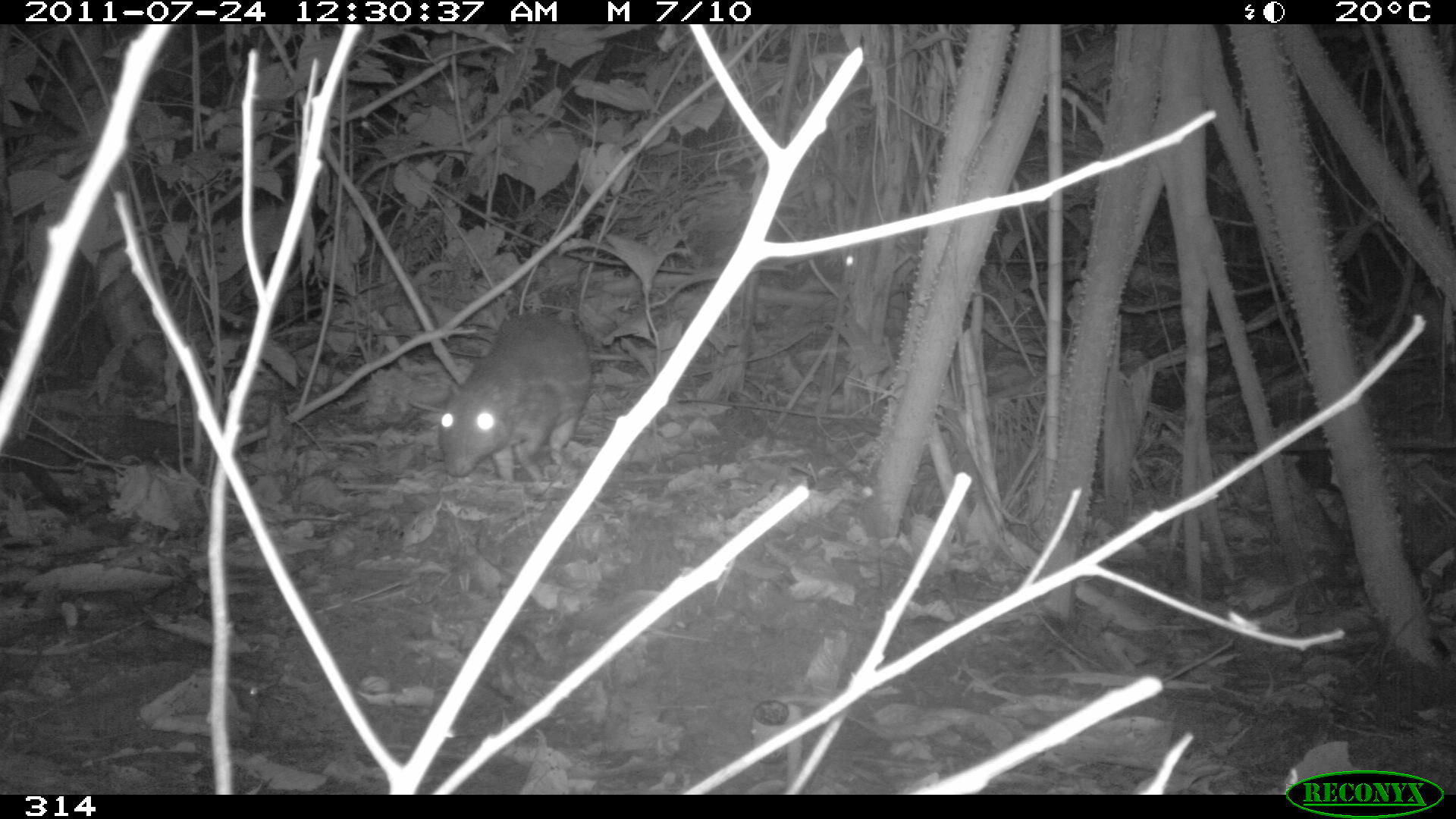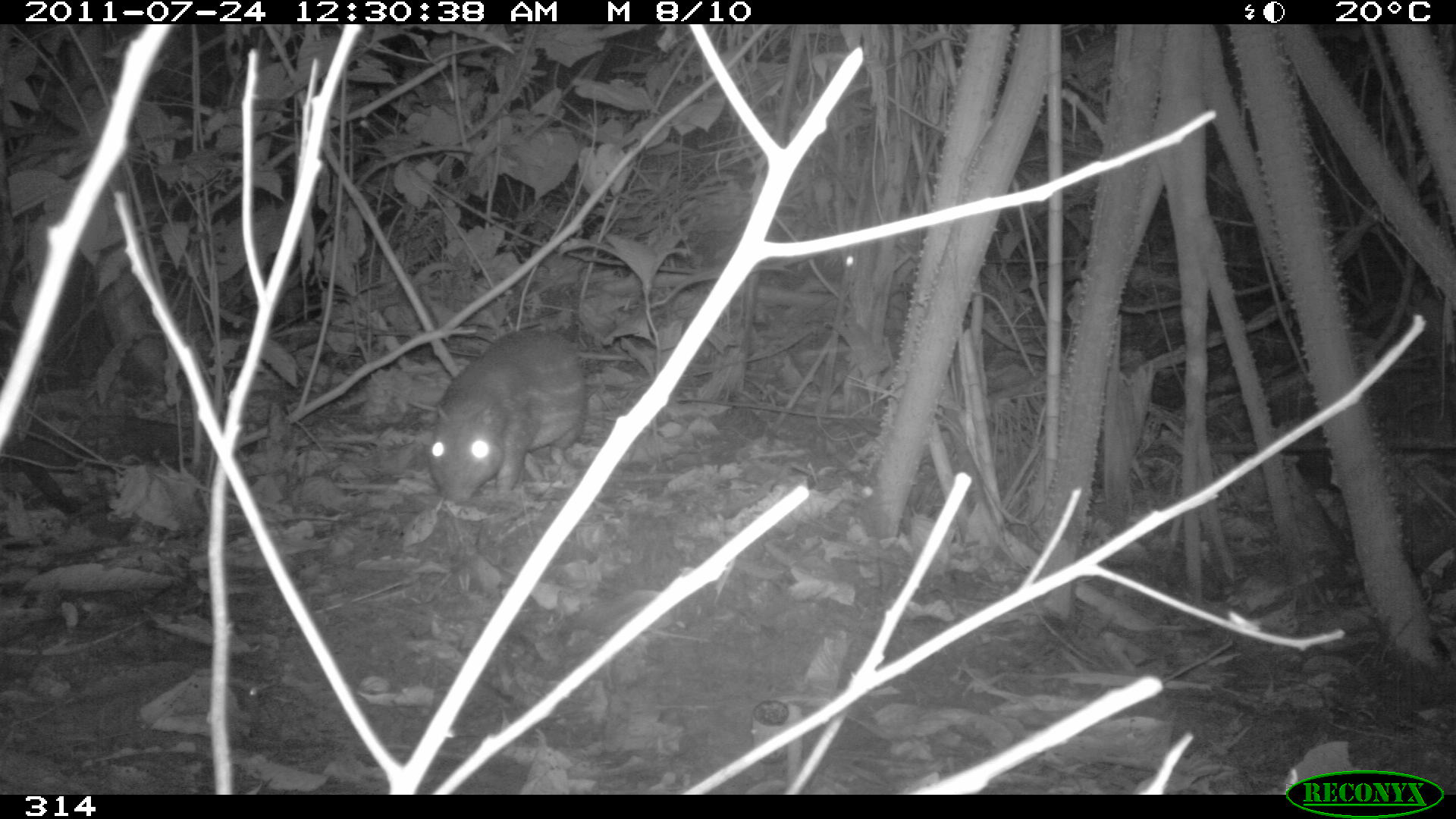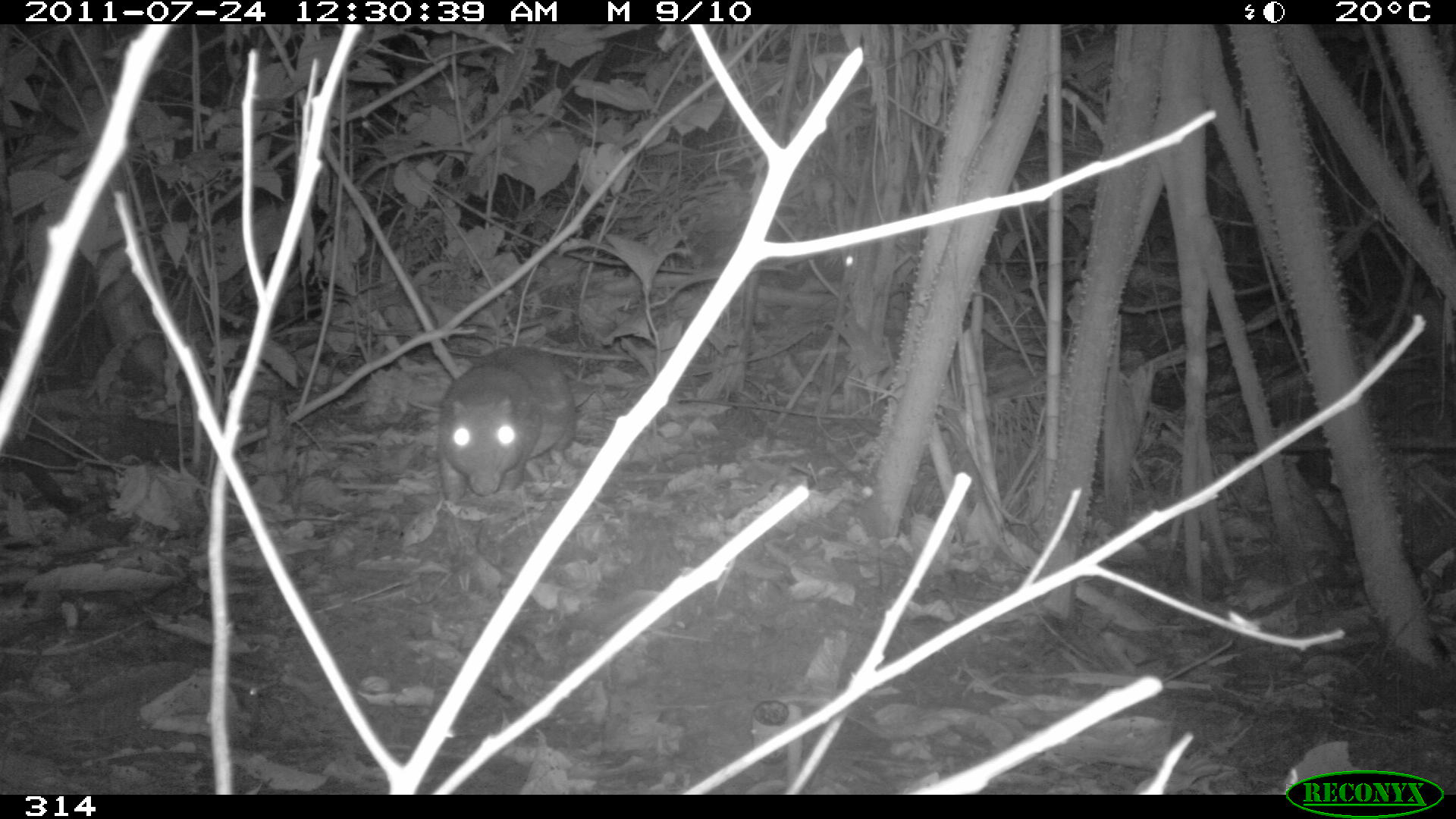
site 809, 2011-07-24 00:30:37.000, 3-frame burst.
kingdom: Animalia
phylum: Chordata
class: Mammalia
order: Rodentia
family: Cuniculidae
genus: Cuniculus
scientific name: Cuniculus paca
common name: spotted paca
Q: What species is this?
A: Cuniculus paca (spotted paca).